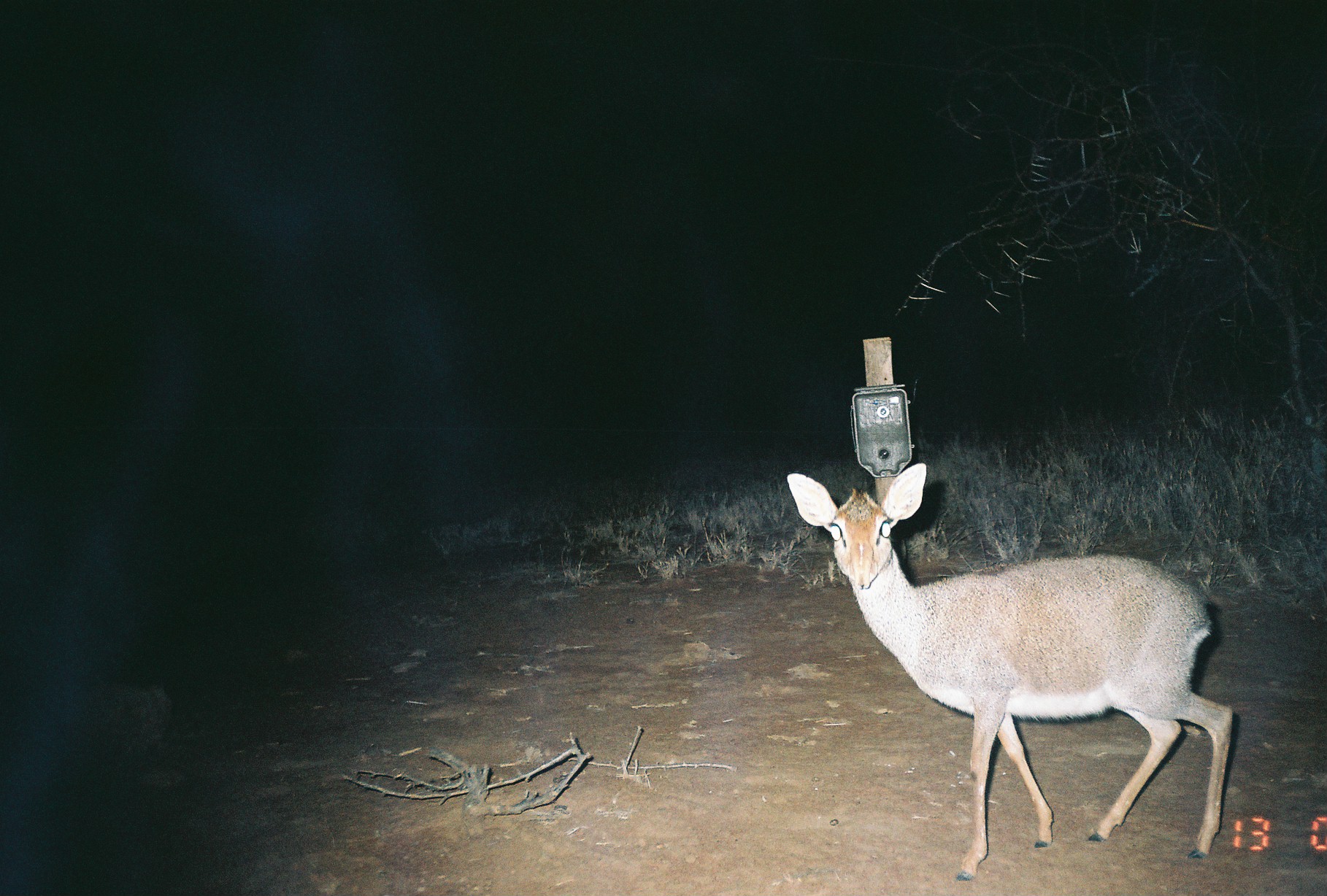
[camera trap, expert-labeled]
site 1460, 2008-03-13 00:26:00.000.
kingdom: Animalia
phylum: Chordata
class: Mammalia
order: Artiodactyla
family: Bovidae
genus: Madoqua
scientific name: Madoqua guentheri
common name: günther's dik-dik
Madoqua guentheri (günther's dik-dik), count 1.